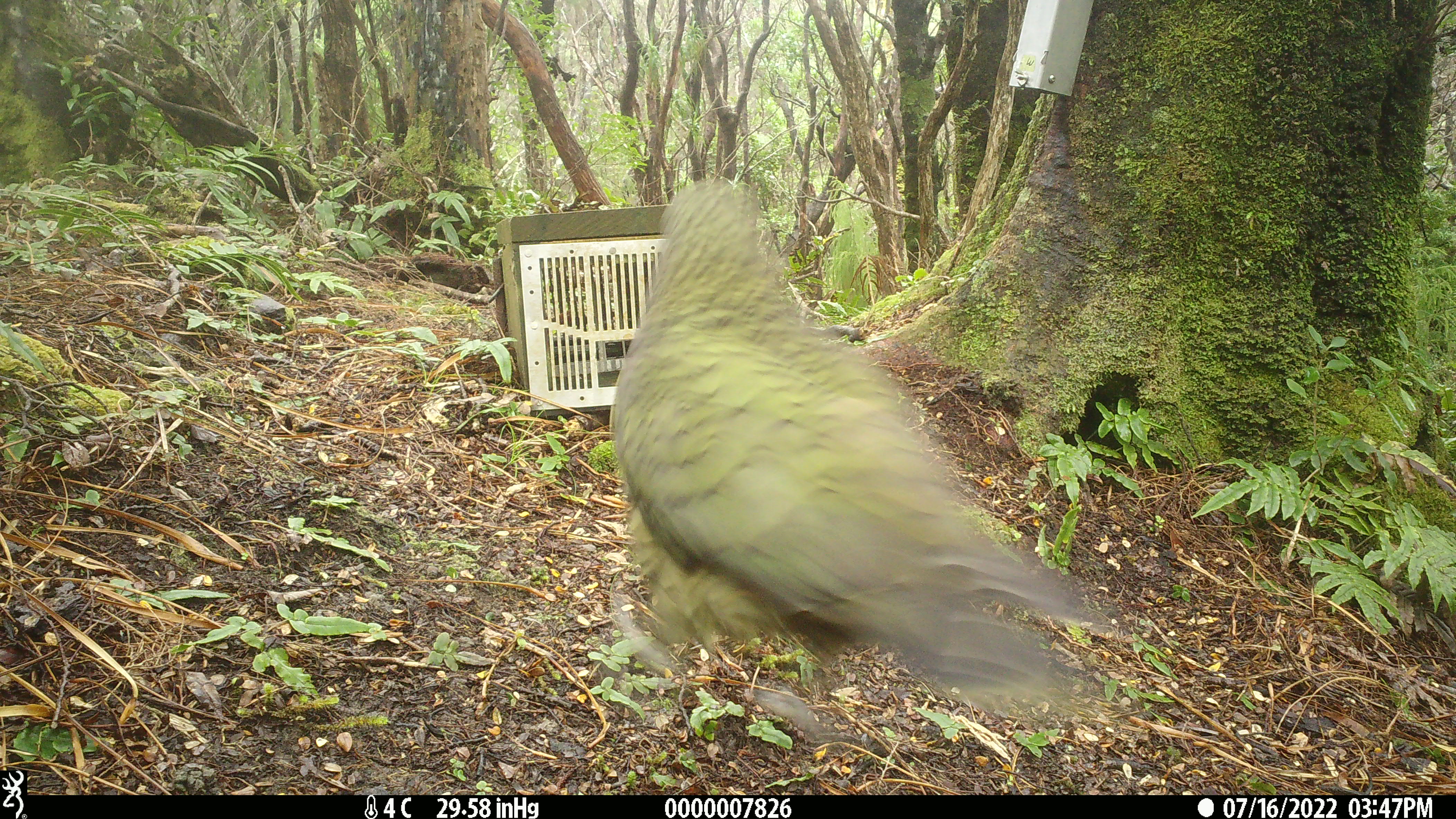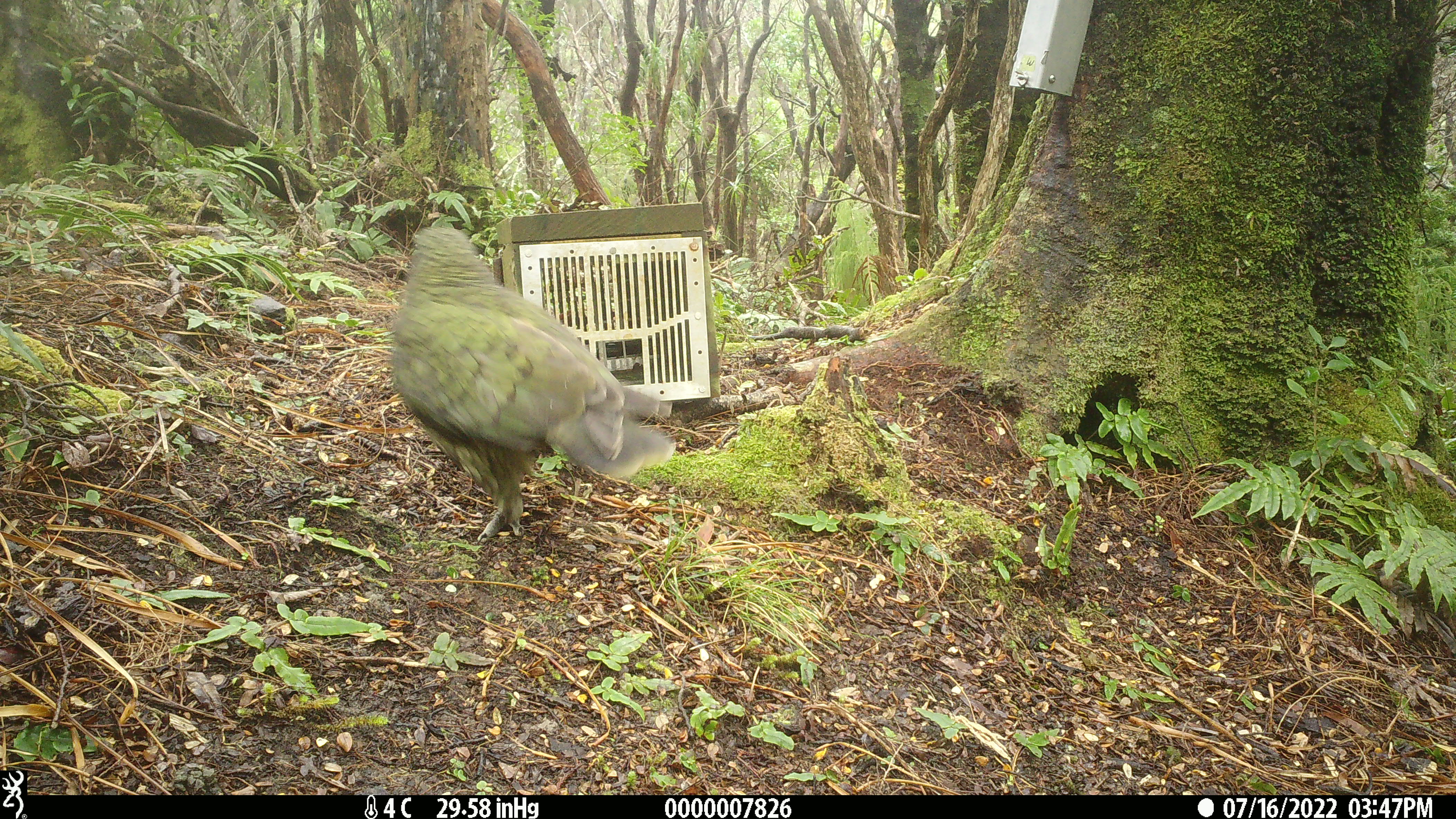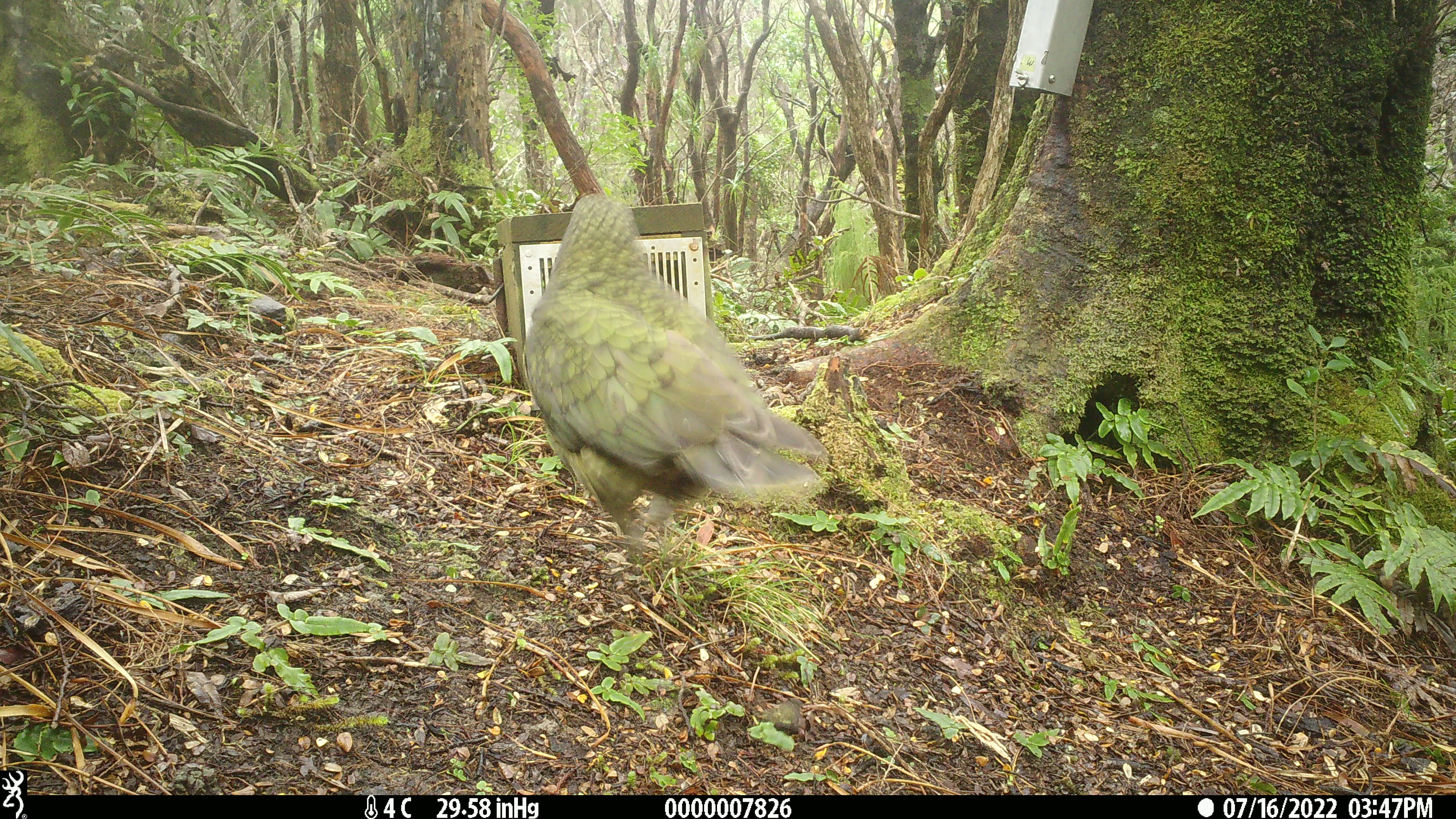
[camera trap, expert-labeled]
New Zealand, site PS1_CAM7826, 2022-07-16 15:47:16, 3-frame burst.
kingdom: Animalia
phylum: Chordata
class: Aves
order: Psittaciformes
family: Strigopidae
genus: Nestor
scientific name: Nestor notabilis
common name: kea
Kea (Nestor notabilis).